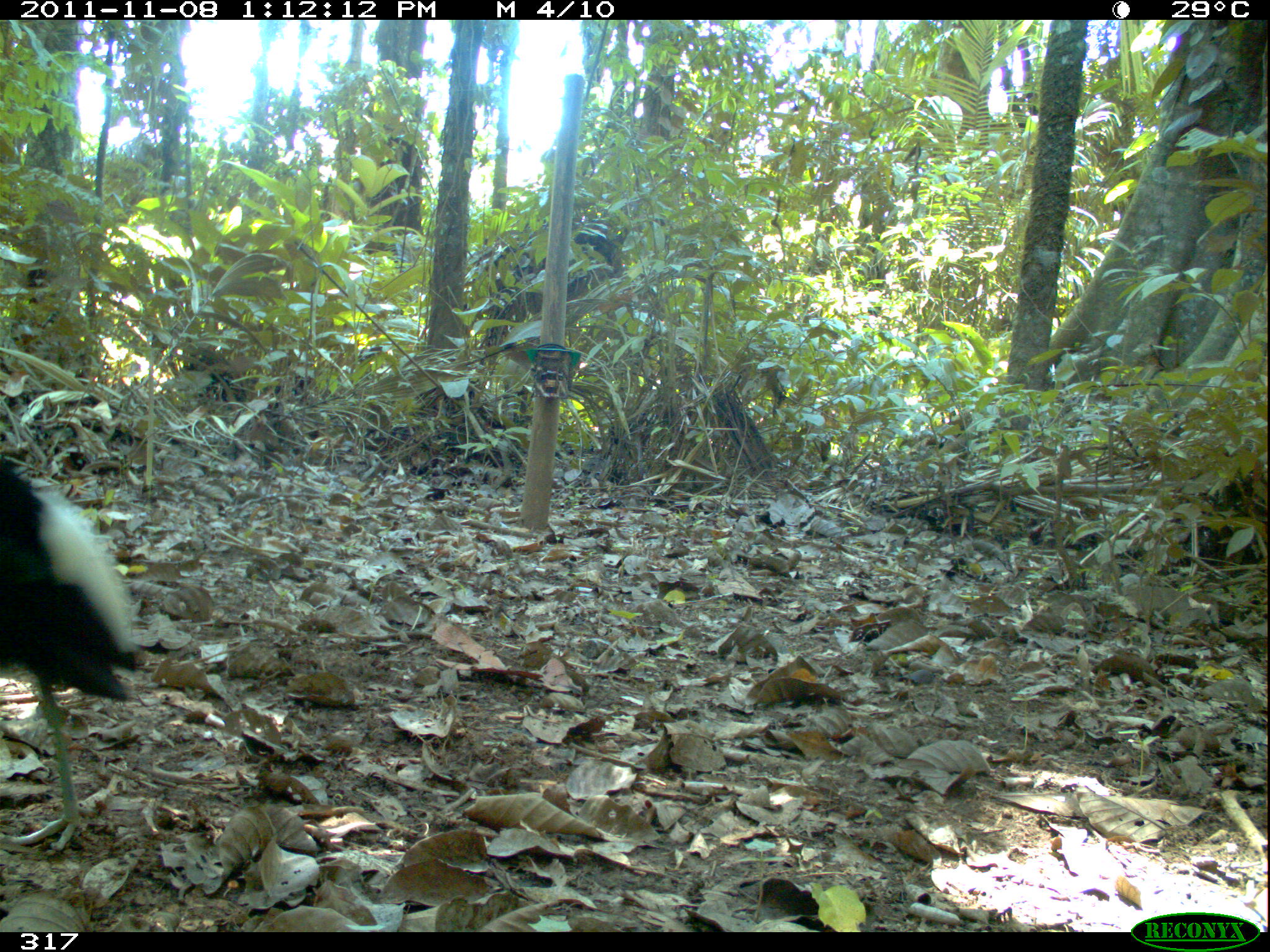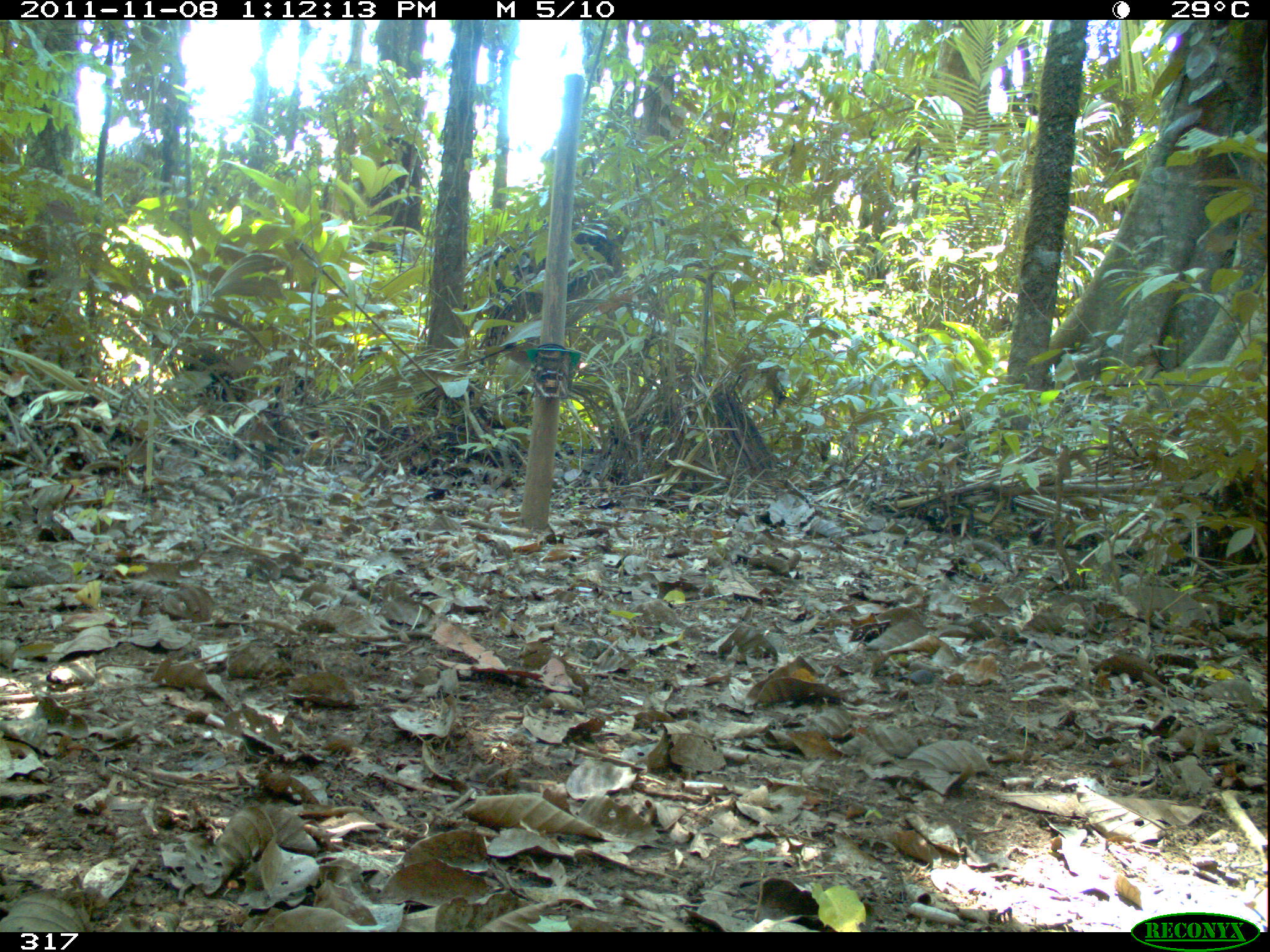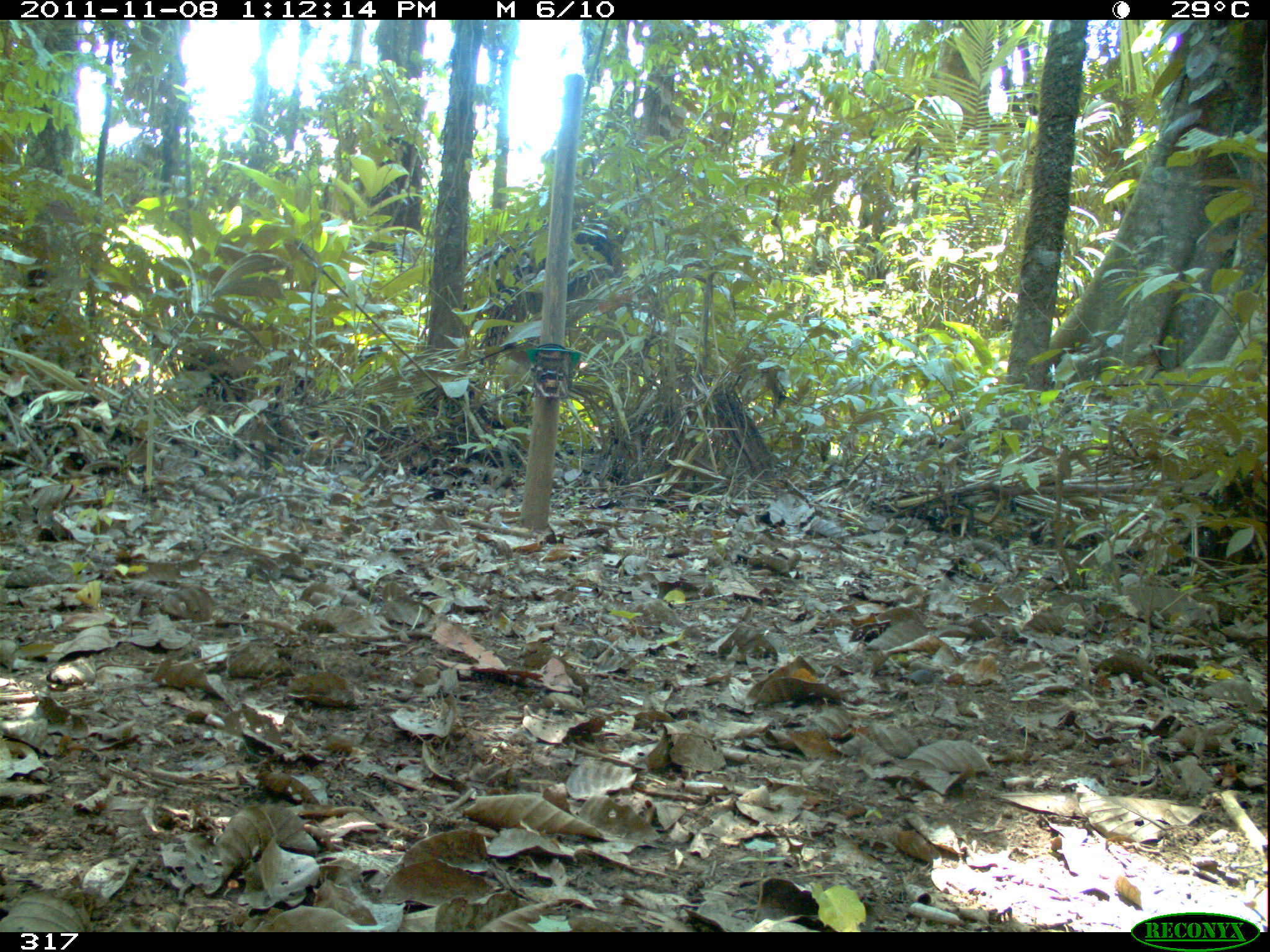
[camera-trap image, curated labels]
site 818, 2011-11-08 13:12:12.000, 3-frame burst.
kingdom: Animalia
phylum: Chordata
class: Aves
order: Gruiformes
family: Psophiidae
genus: Psophia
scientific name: Psophia leucoptera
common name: pale-winged trumpeter